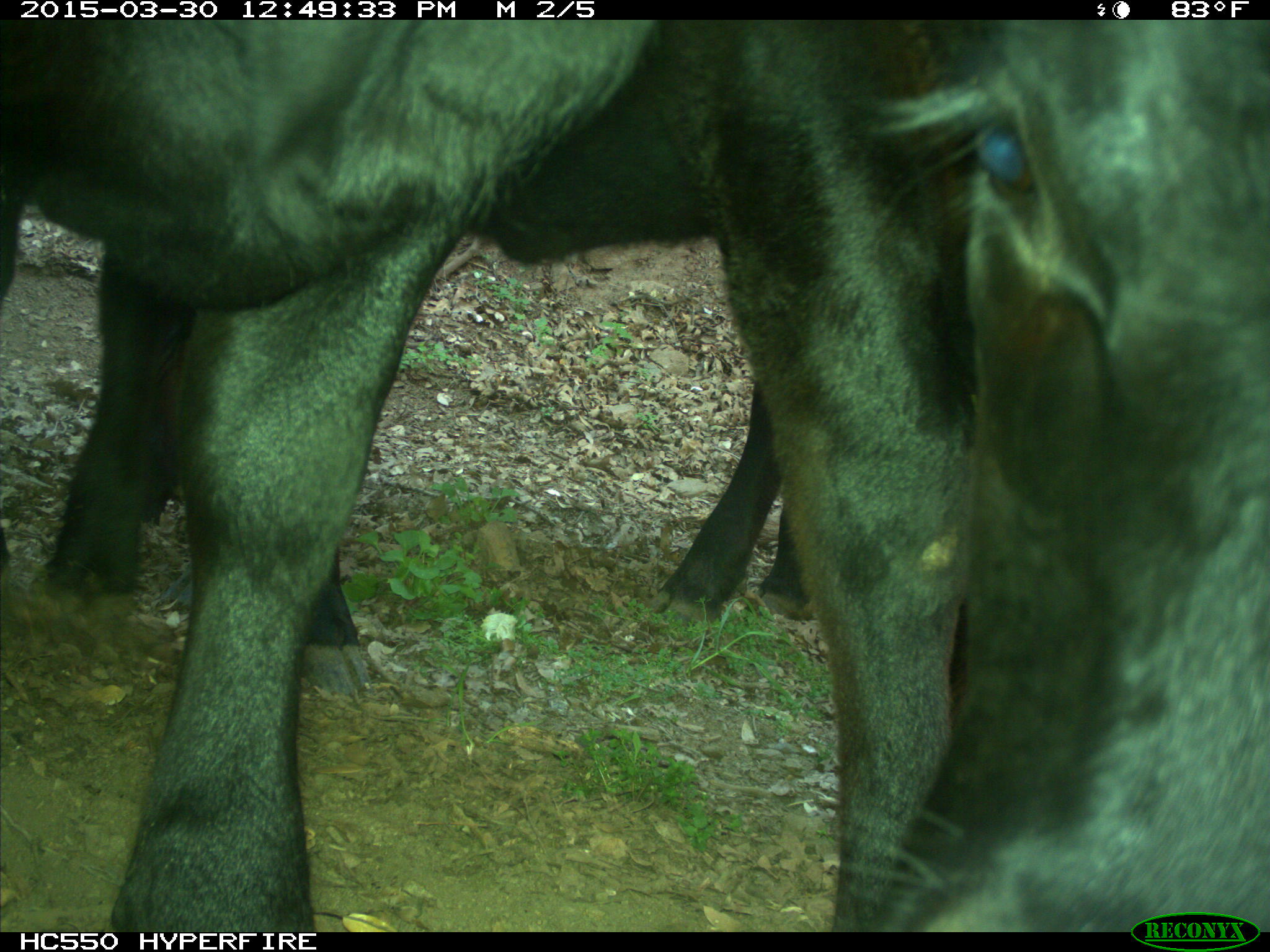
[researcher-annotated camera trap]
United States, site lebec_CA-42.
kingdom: Animalia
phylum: Chordata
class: Mammalia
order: Artiodactyla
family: Bovidae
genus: Bos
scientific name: Bos taurus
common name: domestic cow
Bos taurus (domestic cow).